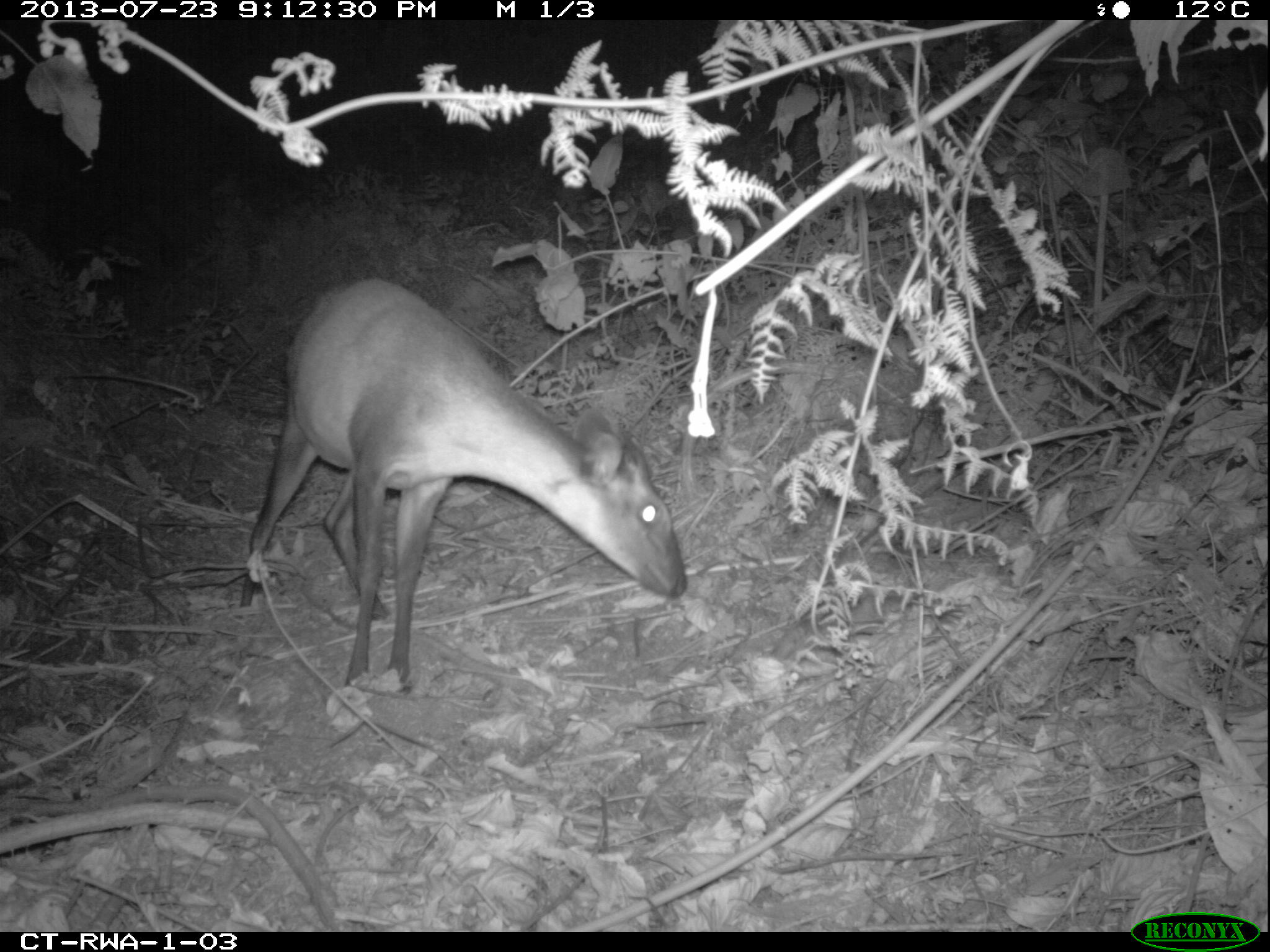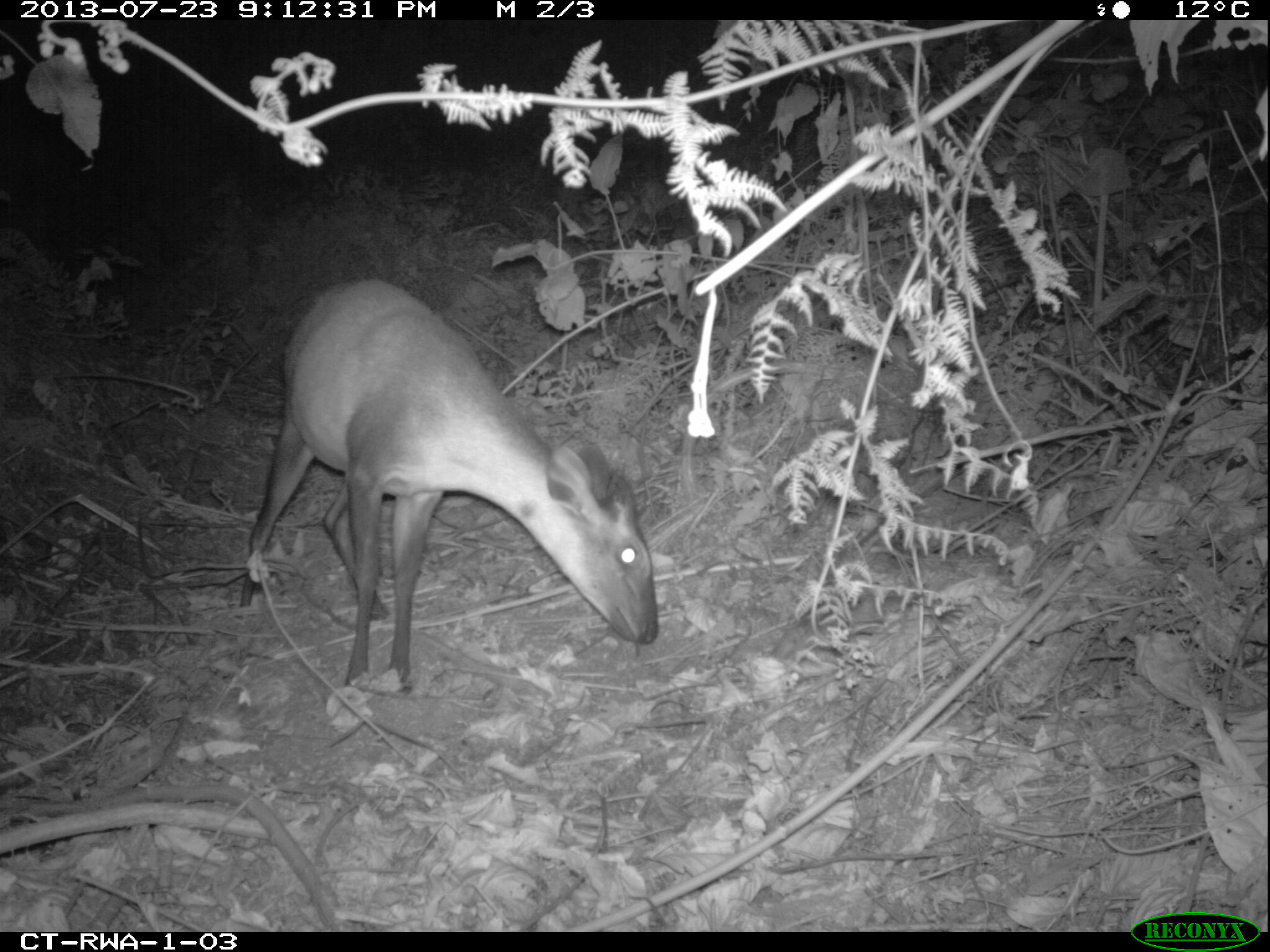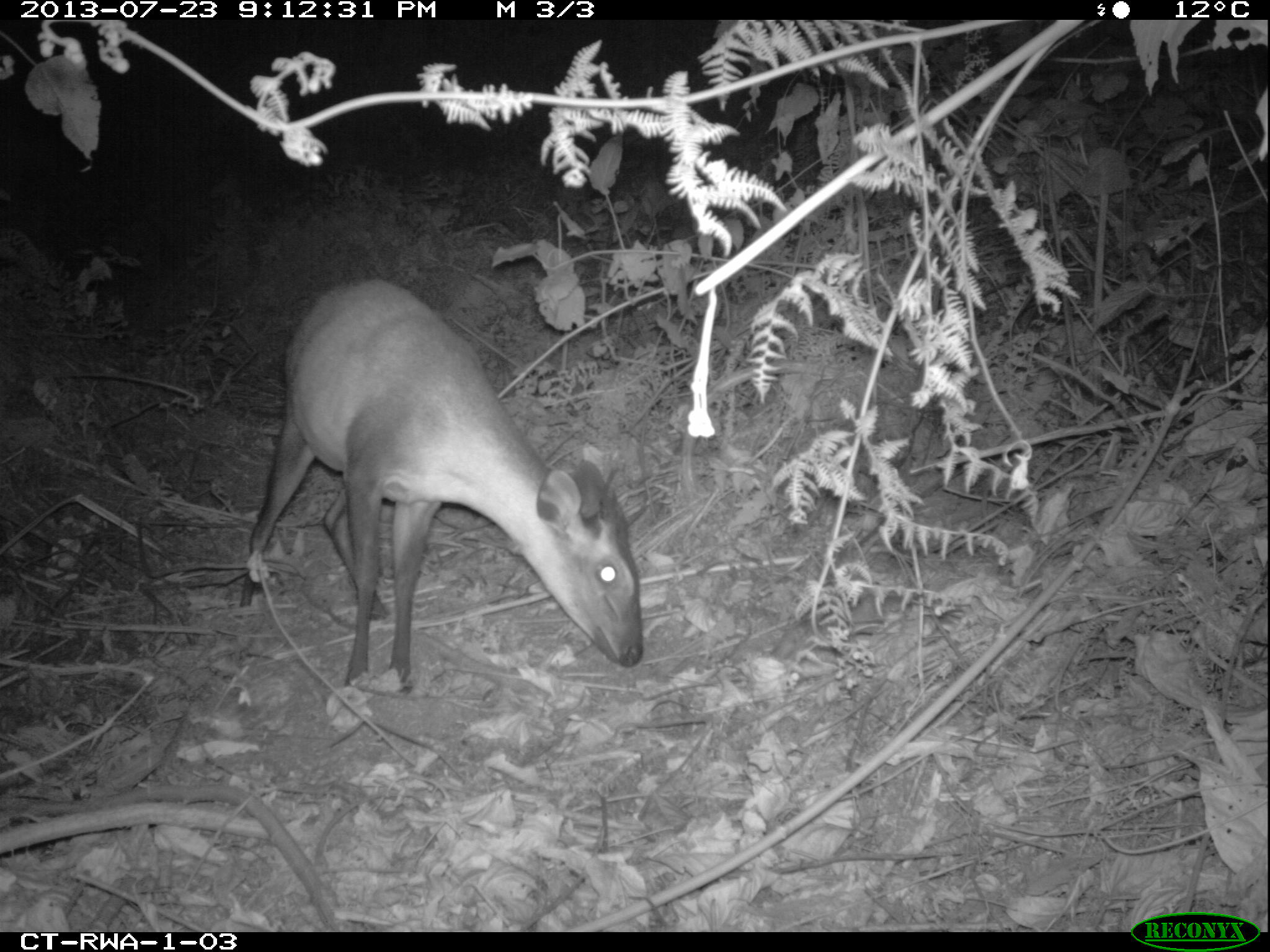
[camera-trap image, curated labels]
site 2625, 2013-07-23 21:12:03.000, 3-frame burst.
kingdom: Animalia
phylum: Chordata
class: Mammalia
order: Artiodactyla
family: Bovidae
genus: Cephalophus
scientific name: Cephalophus nigrifrons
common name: black-fronted duiker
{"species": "Cephalophus nigrifrons (black-fronted duiker)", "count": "1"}